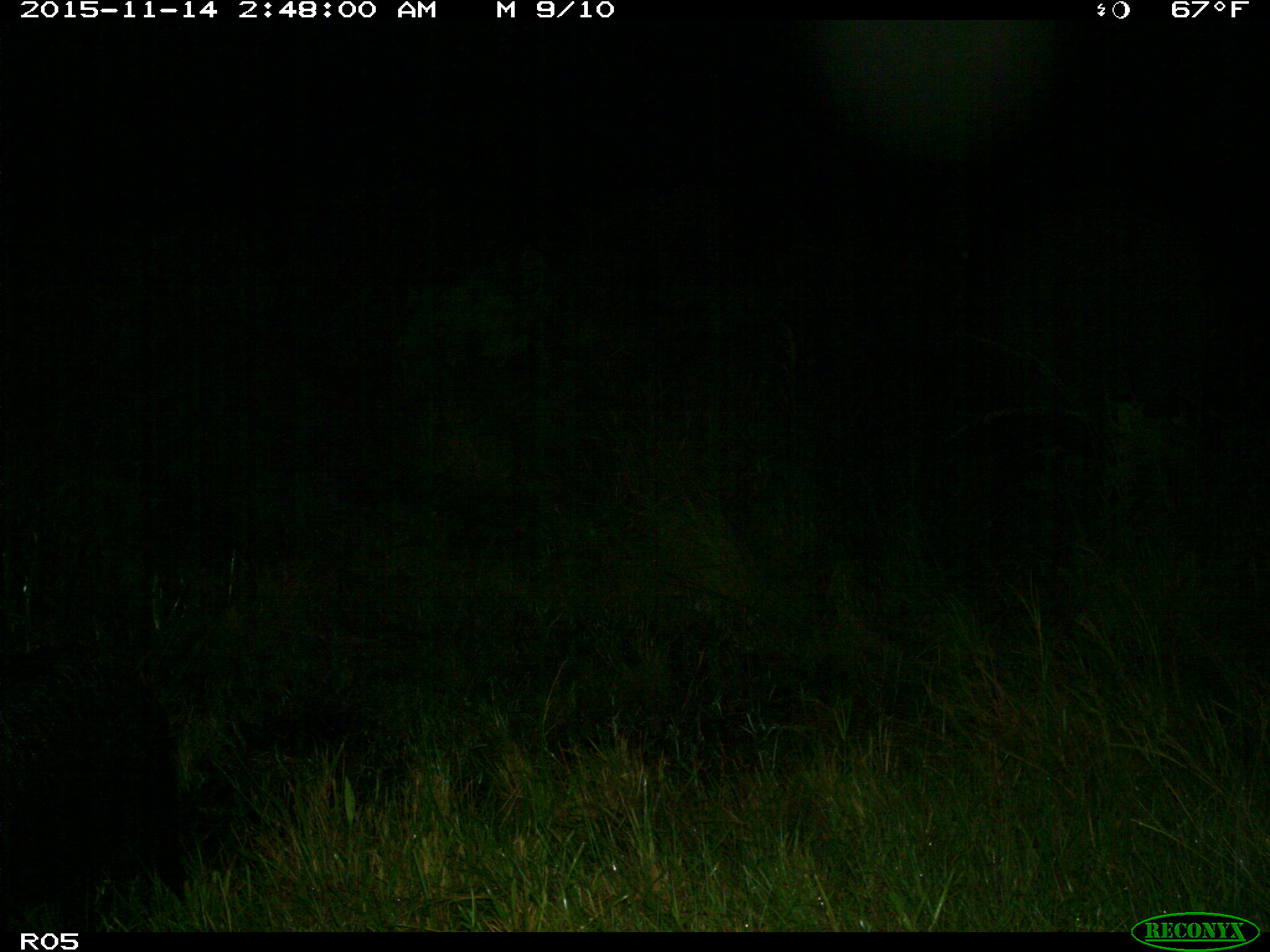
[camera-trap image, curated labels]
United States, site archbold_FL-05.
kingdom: Animalia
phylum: Chordata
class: Mammalia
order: Artiodactyla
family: Suidae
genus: Sus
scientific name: Sus scrofa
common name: wild boar